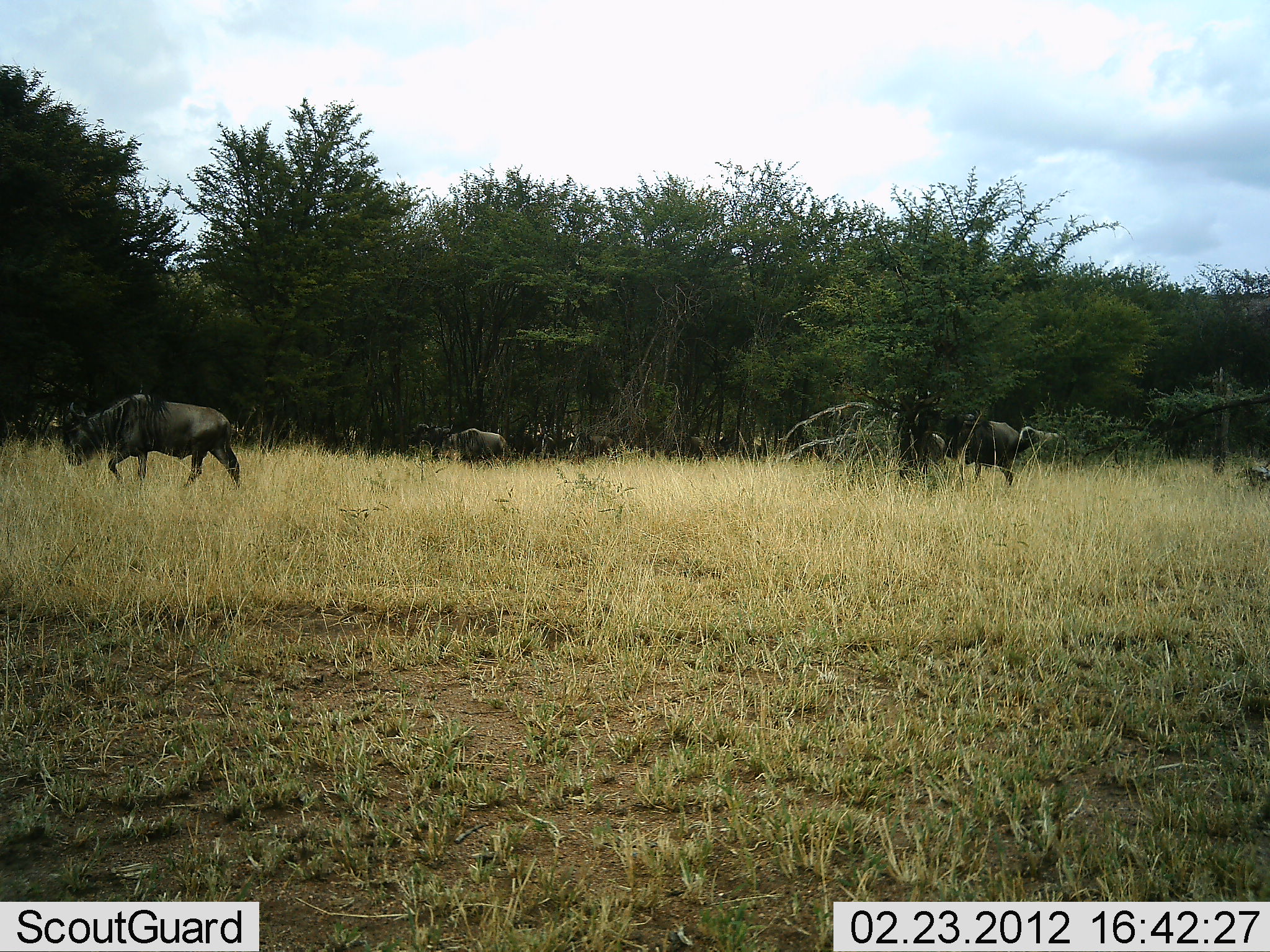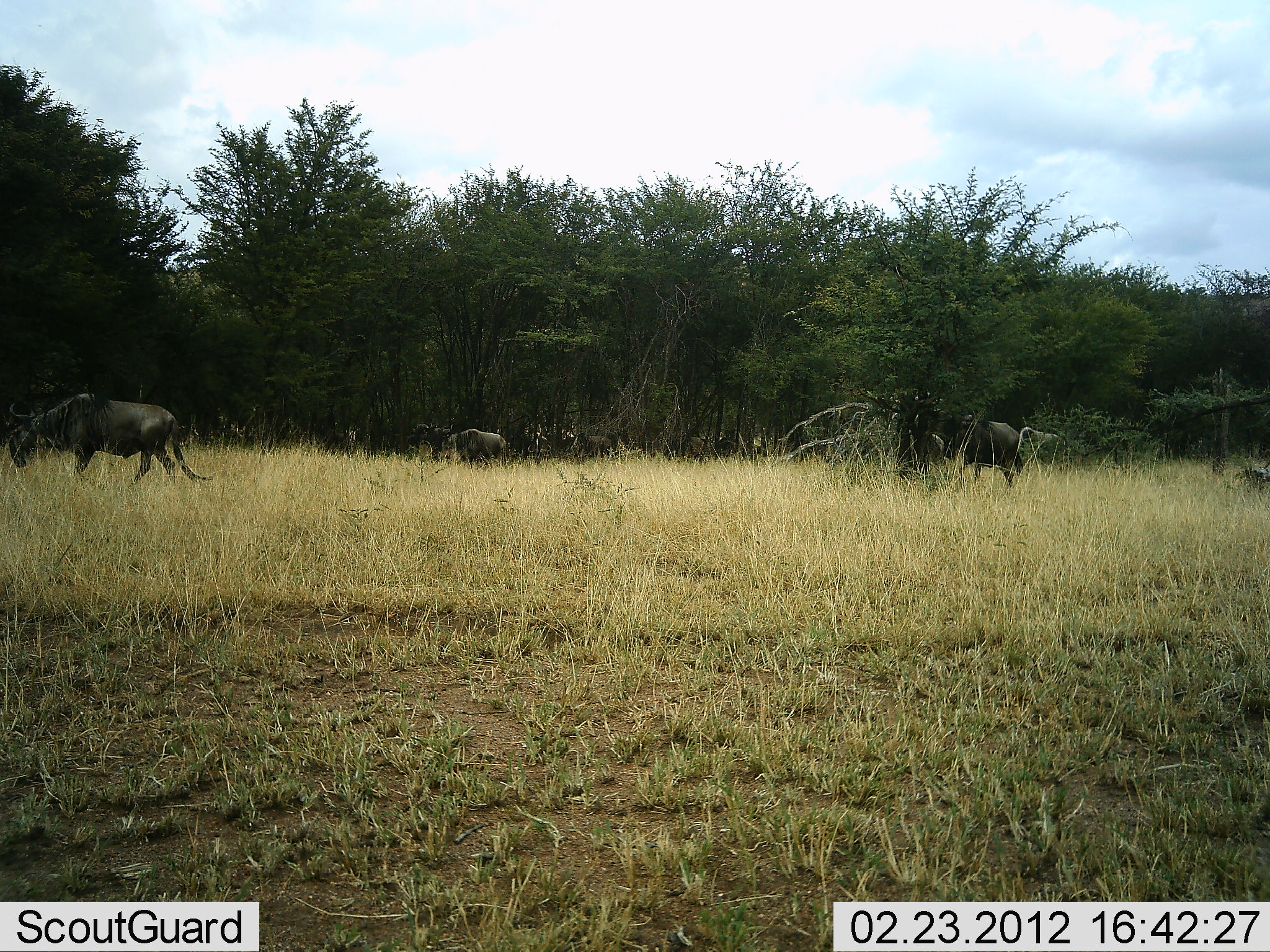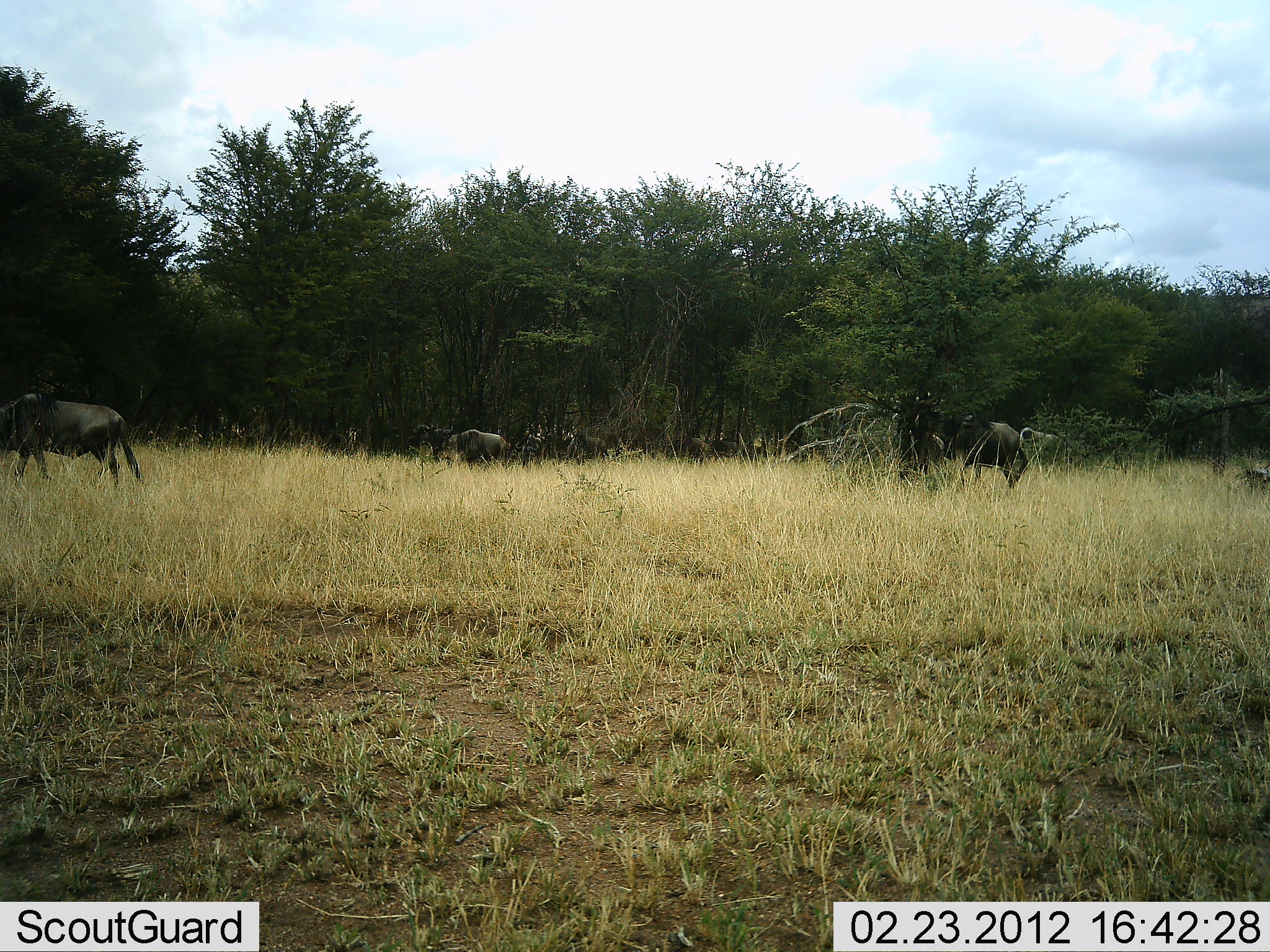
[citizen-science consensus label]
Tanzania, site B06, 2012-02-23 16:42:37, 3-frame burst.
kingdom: Animalia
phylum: Chordata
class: Mammalia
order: Artiodactyla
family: Bovidae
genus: Connochaetes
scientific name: Connochaetes taurinus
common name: blue wildebeest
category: wildebeest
Wildebeest (blue wildebeest) (Connochaetes taurinus), count 8. Behavior (volunteer vote fractions): standing 46%, resting 0%, moving 79%, interacting 4%. Young present (vote fraction): 0%. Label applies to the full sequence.